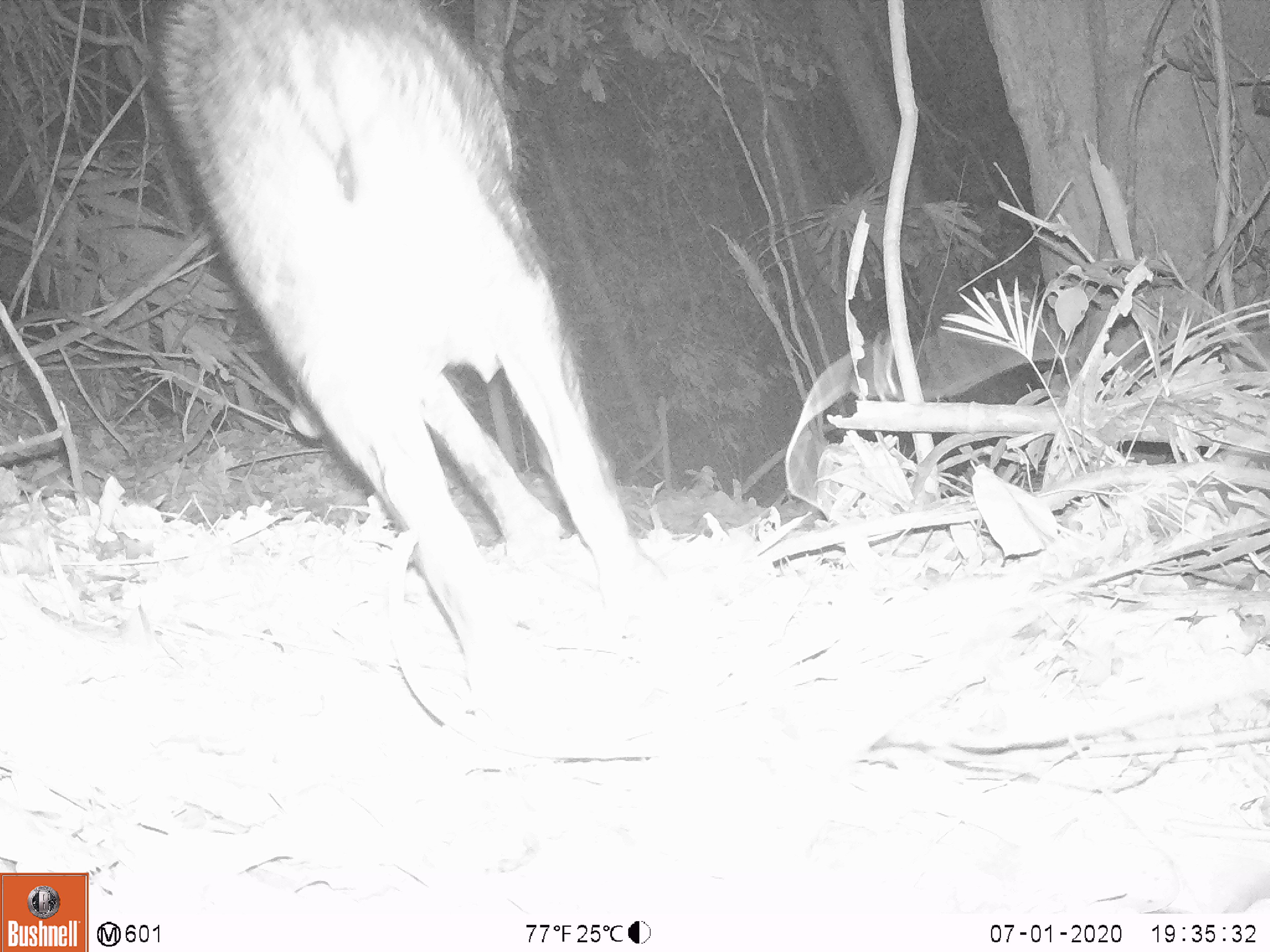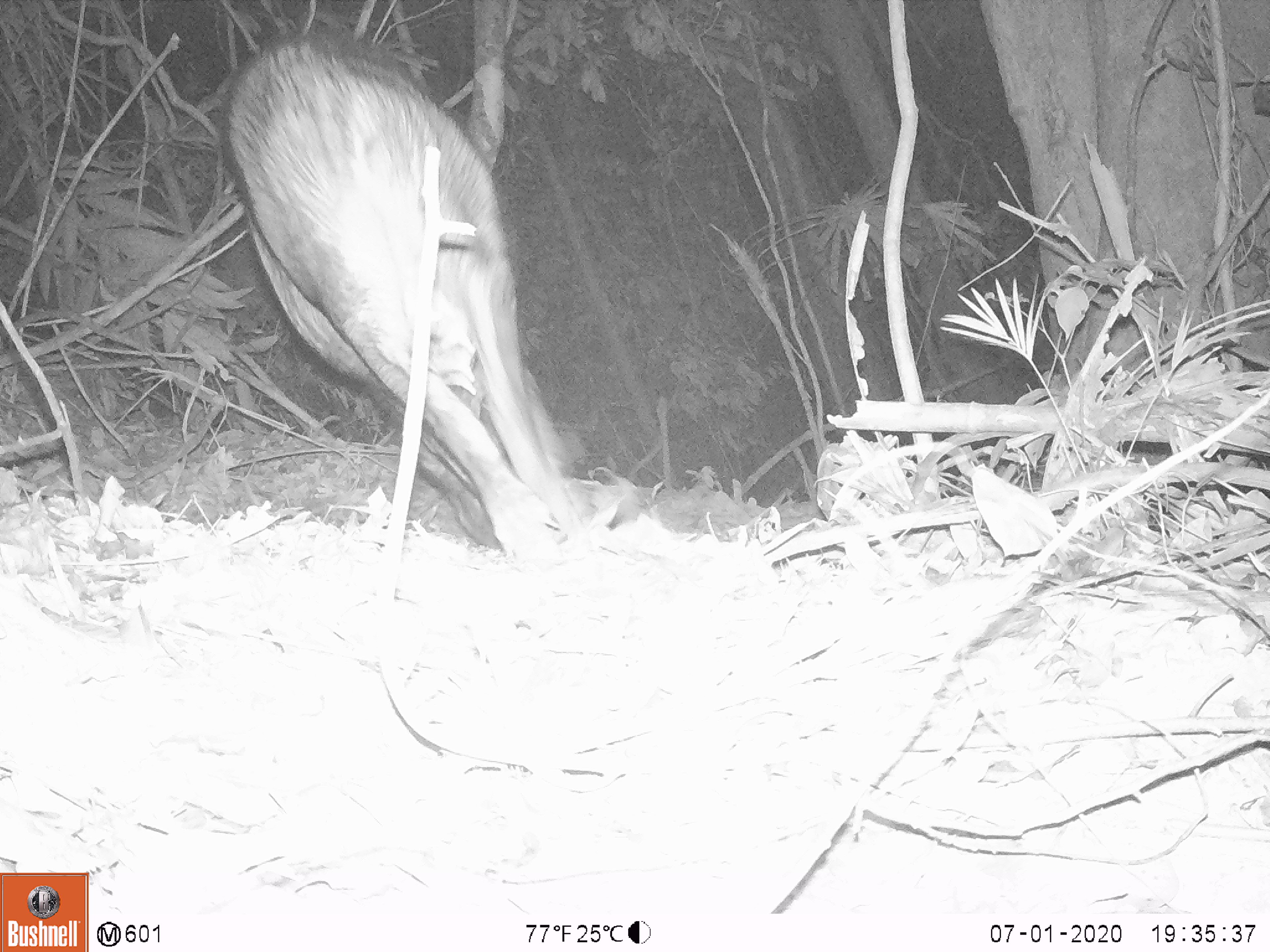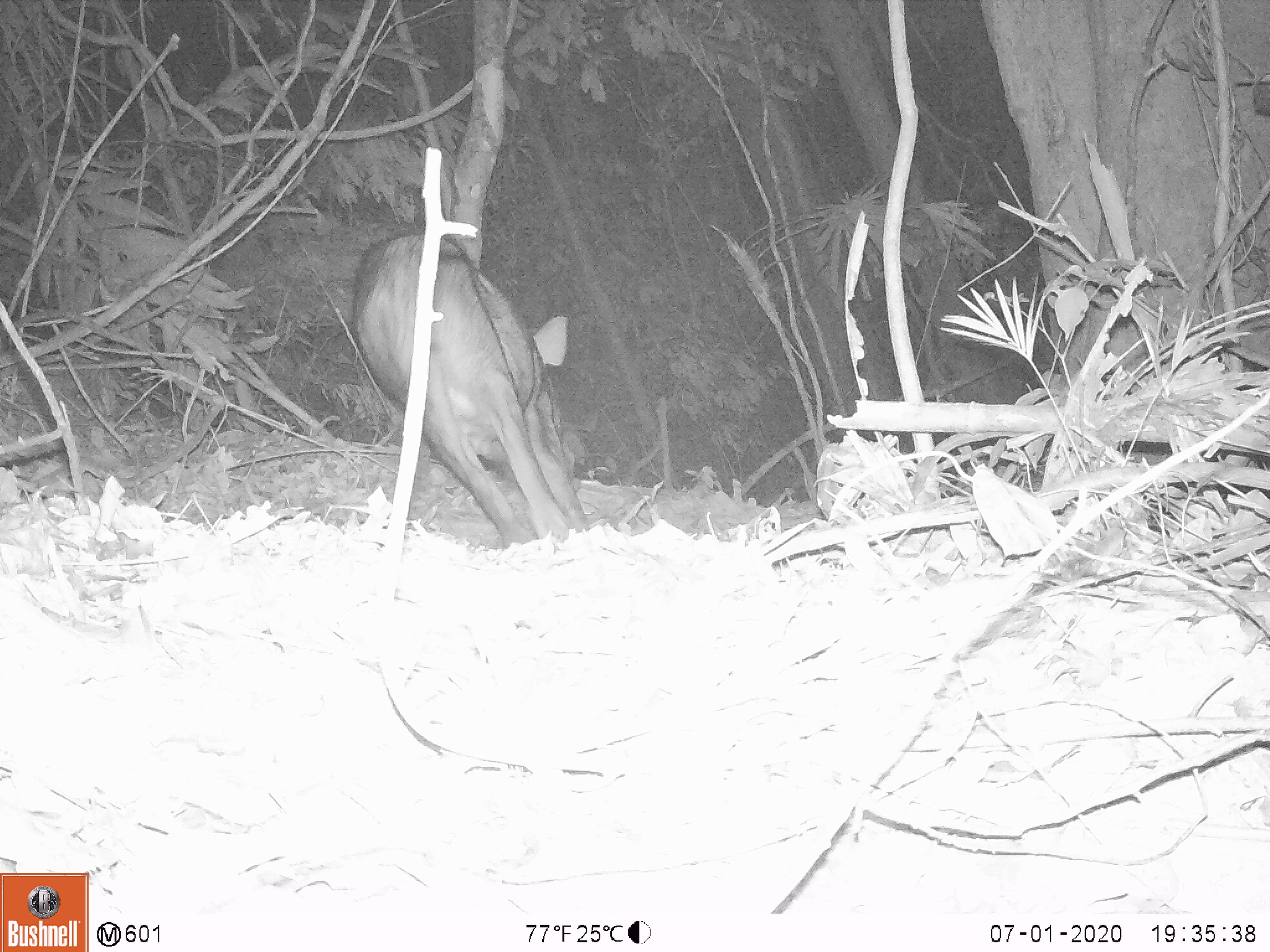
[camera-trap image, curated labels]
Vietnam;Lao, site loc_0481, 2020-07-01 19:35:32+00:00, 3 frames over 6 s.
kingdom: Animalia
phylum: Chordata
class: Mammalia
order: Artiodactyla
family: Suidae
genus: Sus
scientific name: Sus scrofa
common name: eurasian wild pig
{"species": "eurasian wild pig (Sus scrofa)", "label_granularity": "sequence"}